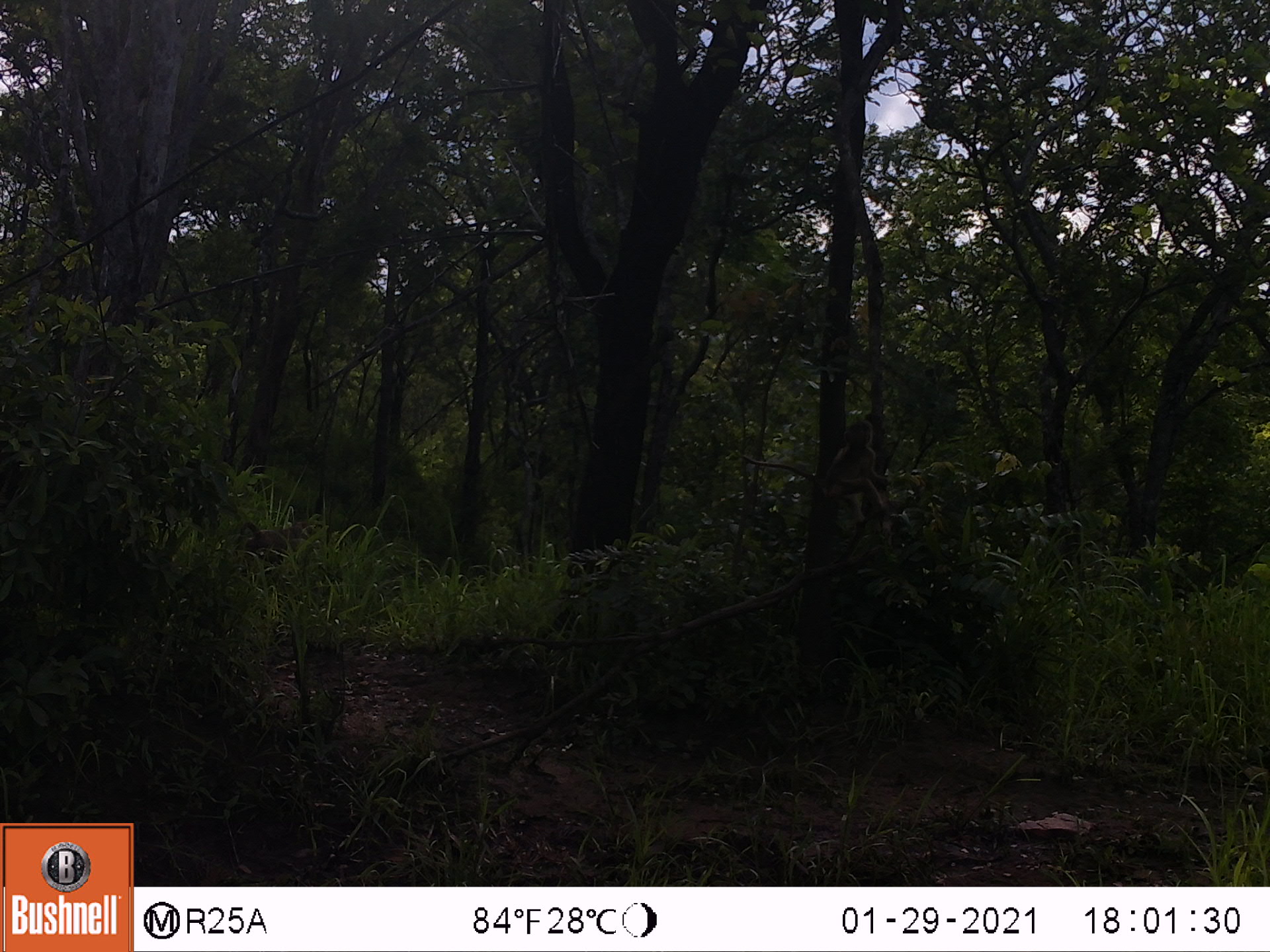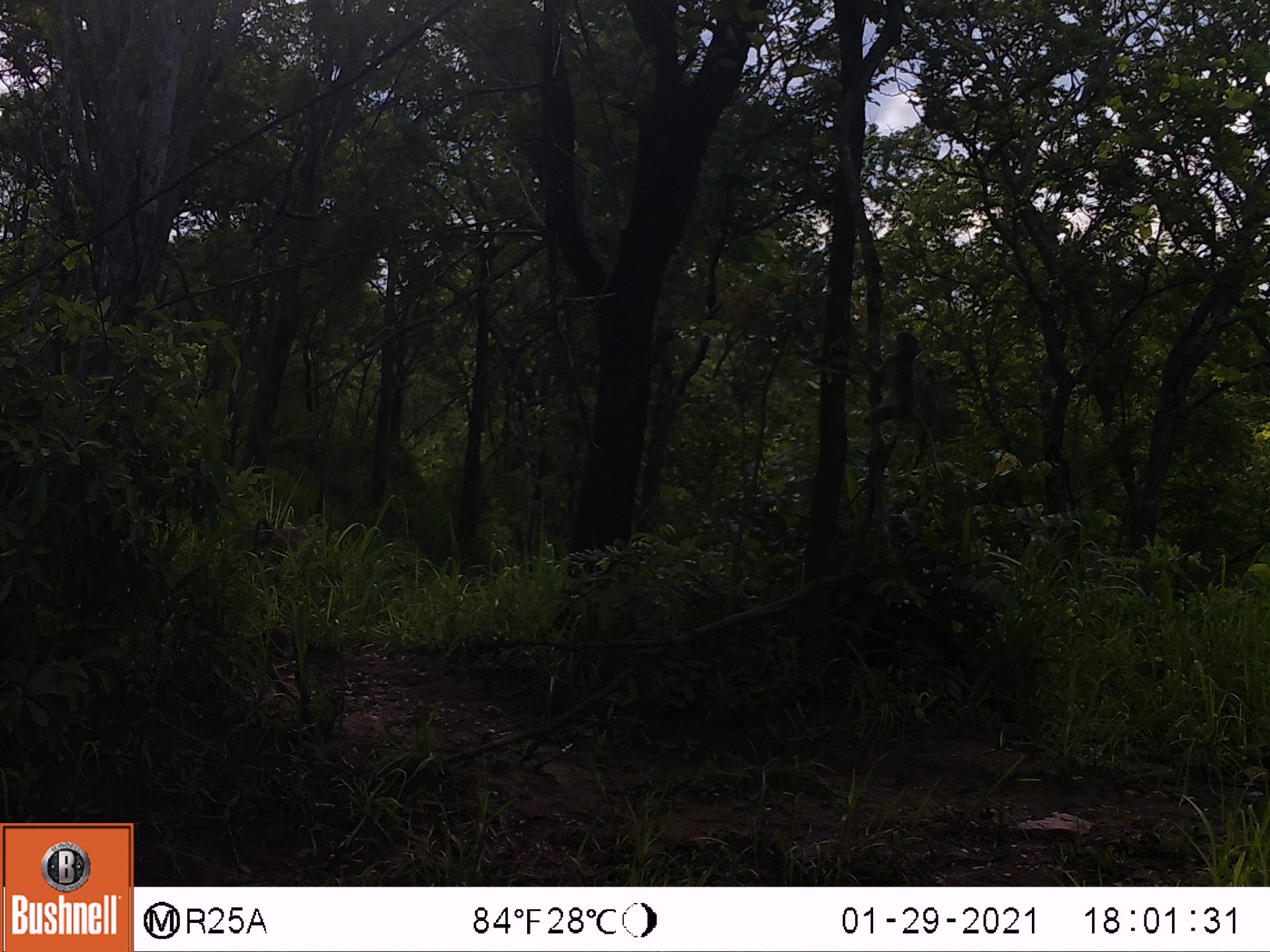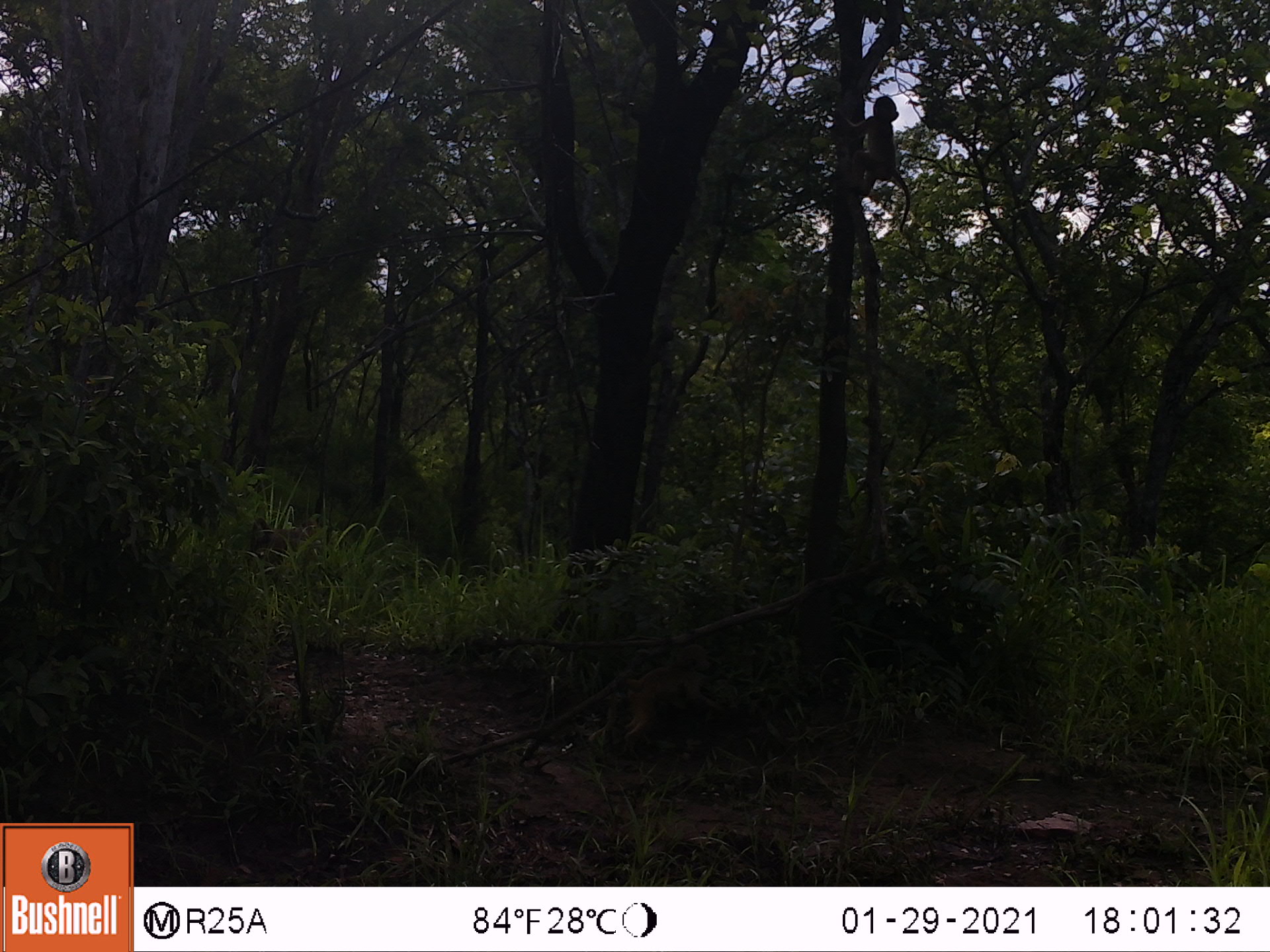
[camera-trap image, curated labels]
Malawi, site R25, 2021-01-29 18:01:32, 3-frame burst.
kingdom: Animalia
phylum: Chordata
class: Mammalia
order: Primates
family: Cercopithecidae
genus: Papio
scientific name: Papio cynocephalus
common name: yellow baboon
Yellow baboon (Papio cynocephalus), count 2.